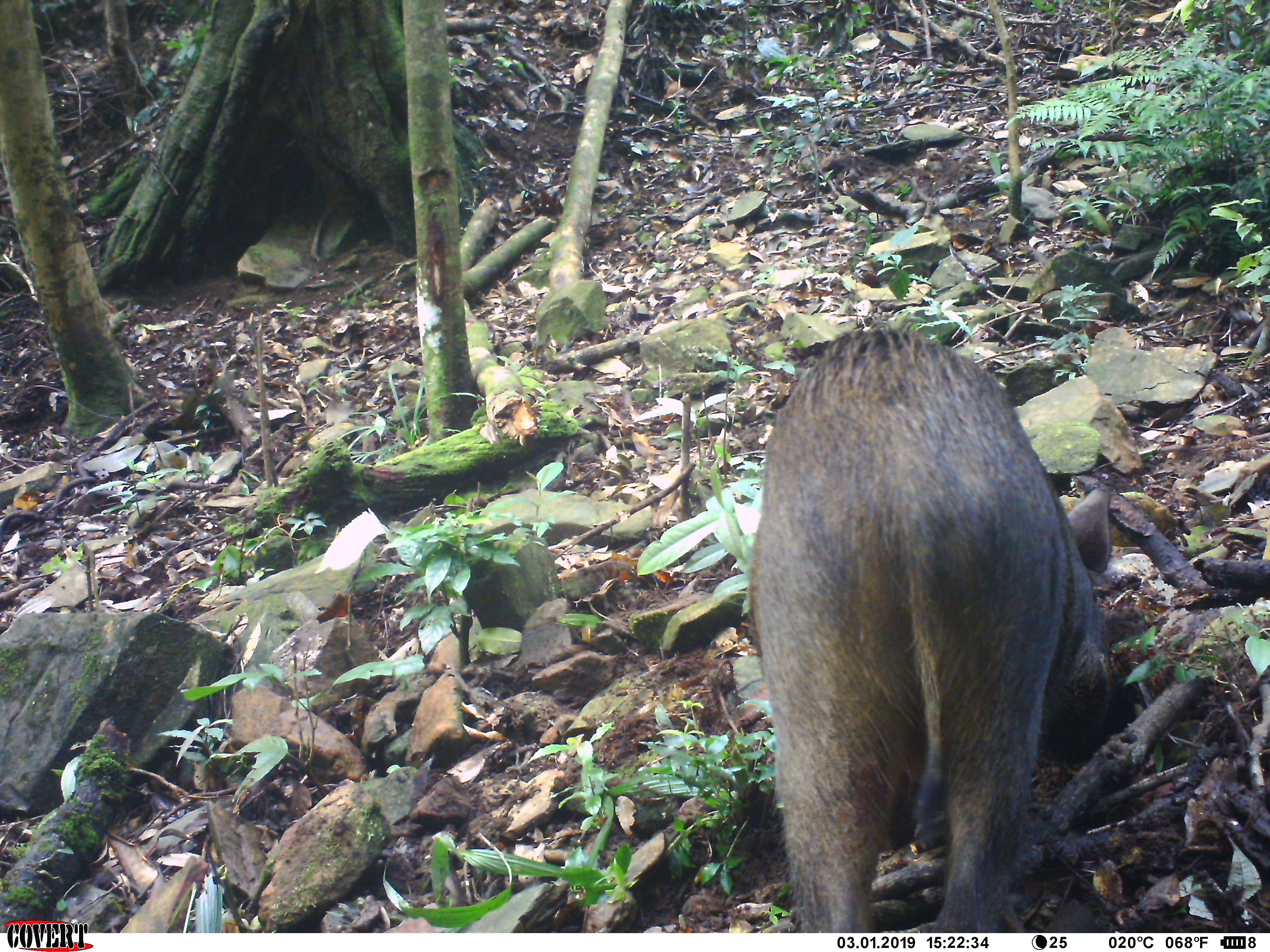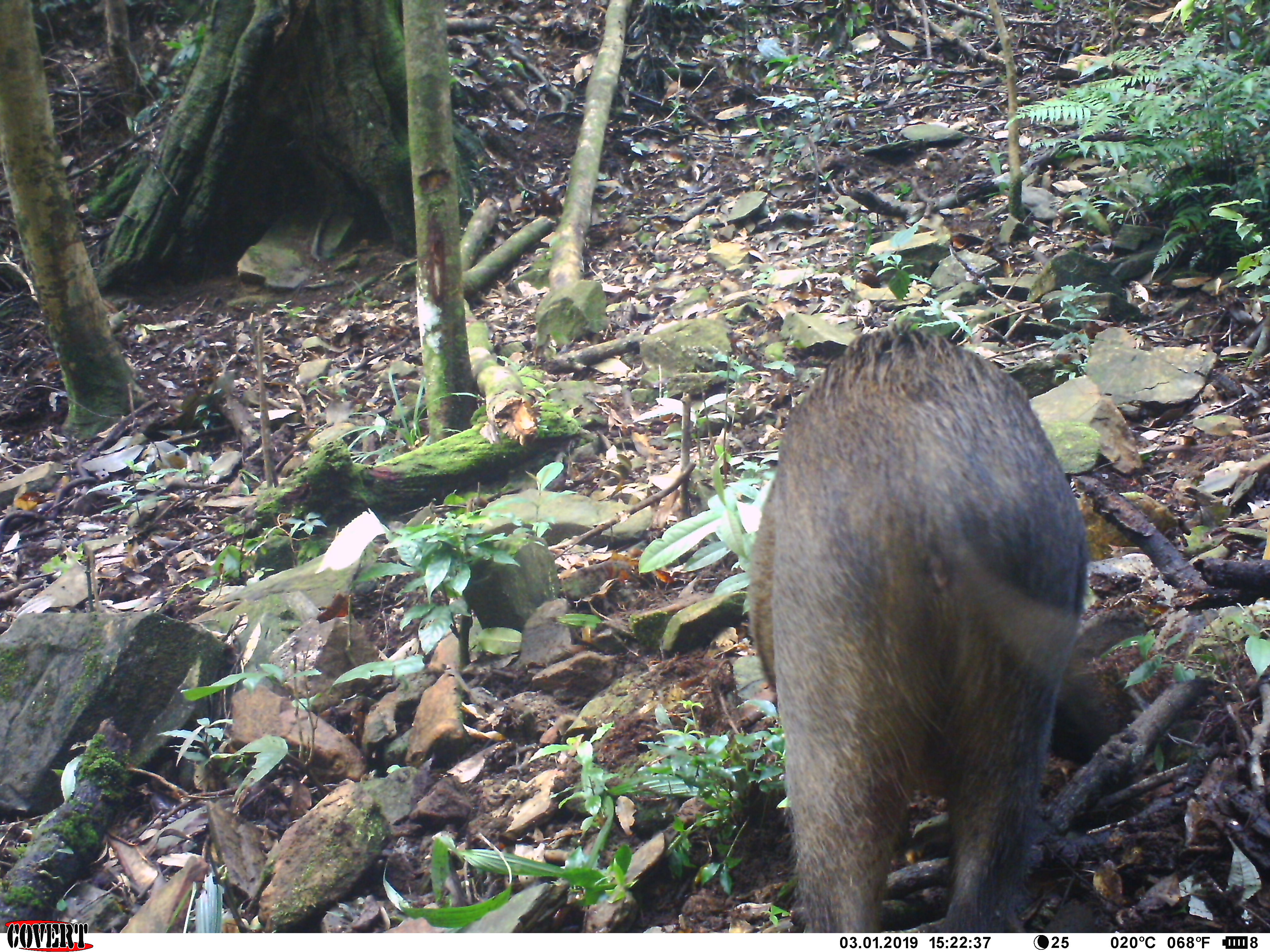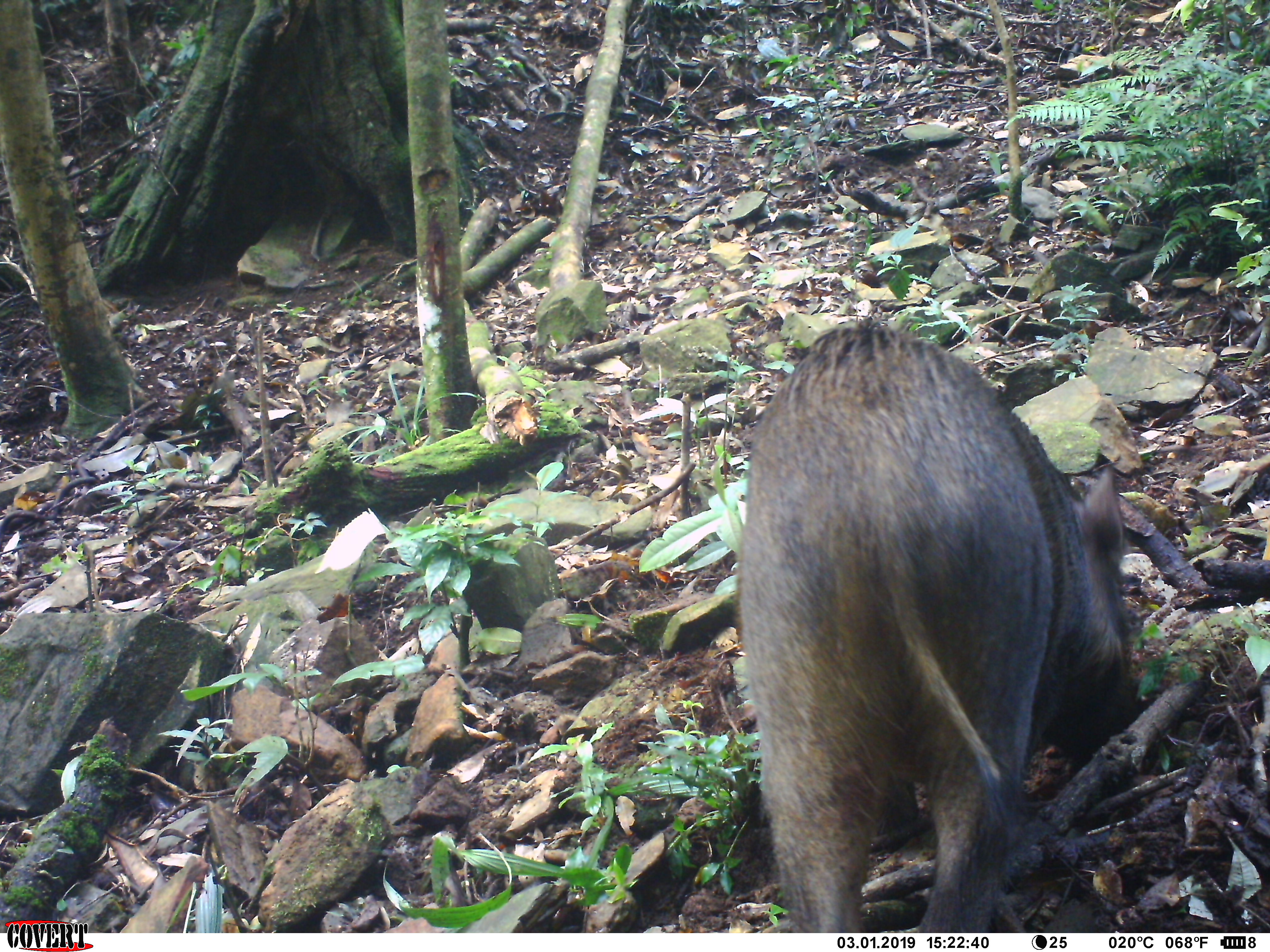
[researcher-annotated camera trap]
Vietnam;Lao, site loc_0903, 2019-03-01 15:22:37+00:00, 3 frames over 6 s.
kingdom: Animalia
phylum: Chordata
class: Mammalia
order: Artiodactyla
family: Suidae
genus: Sus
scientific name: Sus scrofa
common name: eurasian wild pig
Eurasian wild pig (Sus scrofa). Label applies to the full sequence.